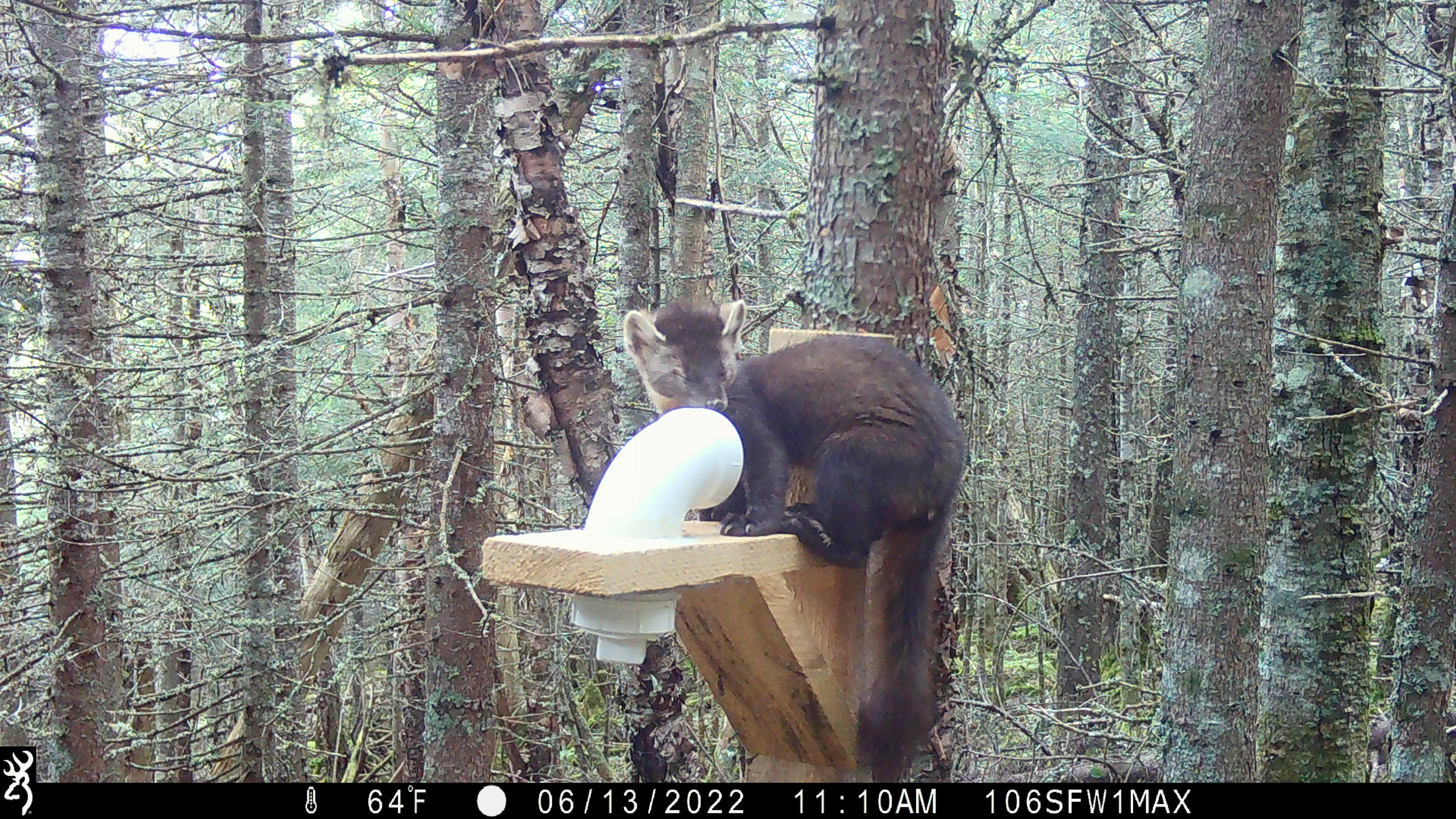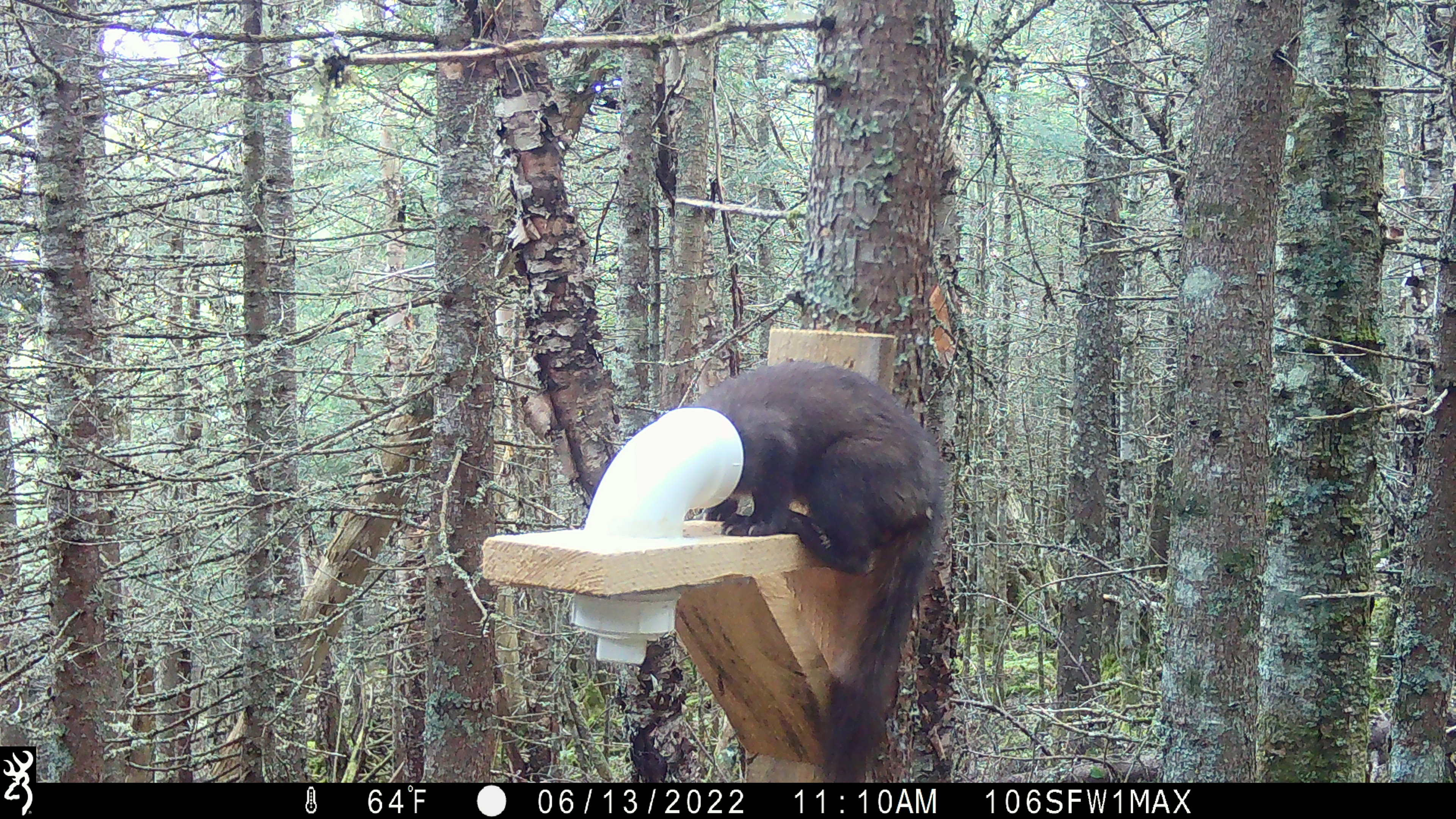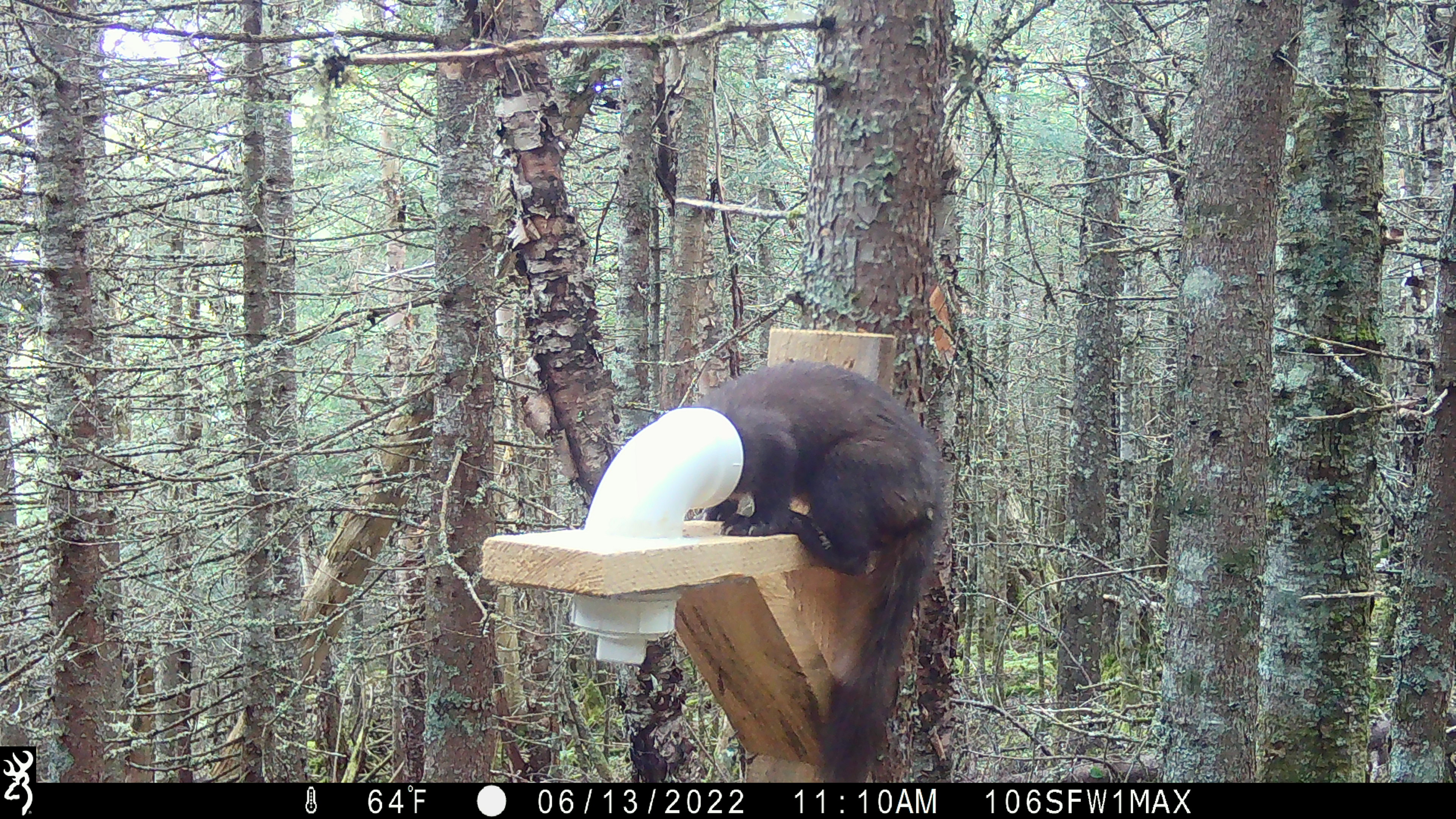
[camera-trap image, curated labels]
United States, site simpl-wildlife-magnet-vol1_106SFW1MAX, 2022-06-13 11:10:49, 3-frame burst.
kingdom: Animalia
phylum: Chordata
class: Mammalia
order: Carnivora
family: Mustelidae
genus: Martes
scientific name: Martes americana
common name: american marten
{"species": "american marten (Martes americana)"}